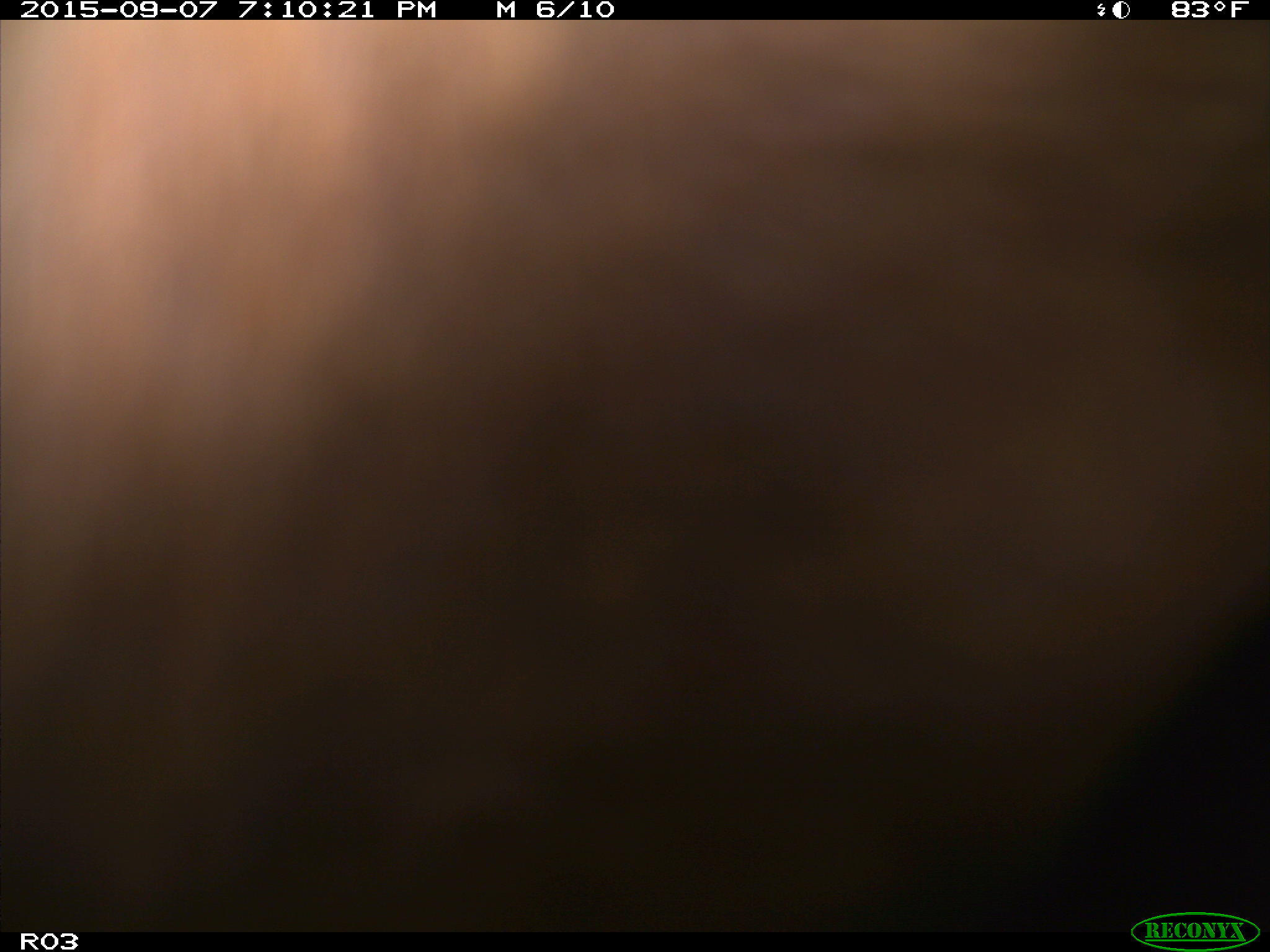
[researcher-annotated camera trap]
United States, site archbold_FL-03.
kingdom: Animalia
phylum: Chordata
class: Mammalia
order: Artiodactyla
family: Bovidae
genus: Bos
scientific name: Bos taurus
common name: domestic cow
Bos taurus (domestic cow).